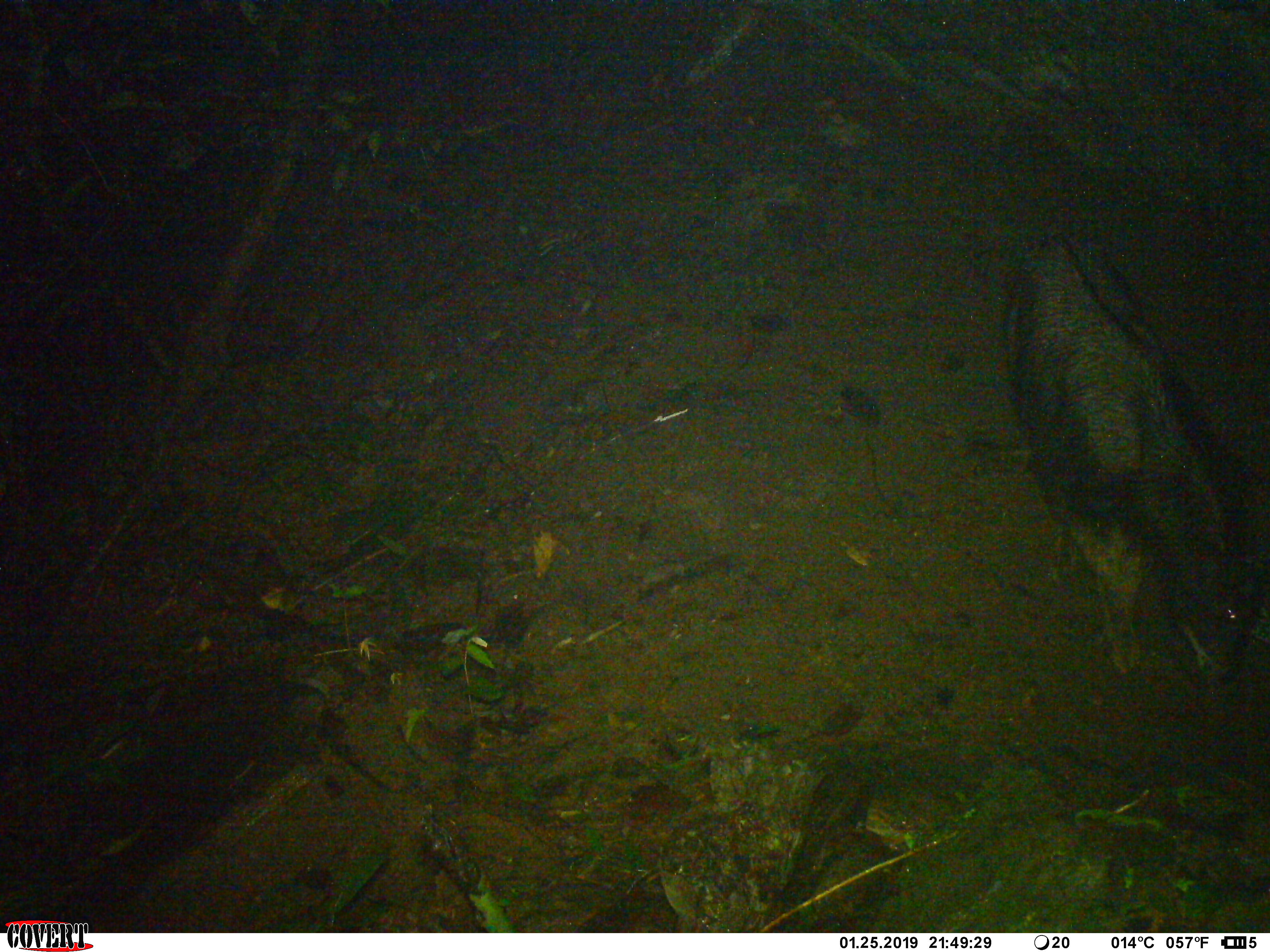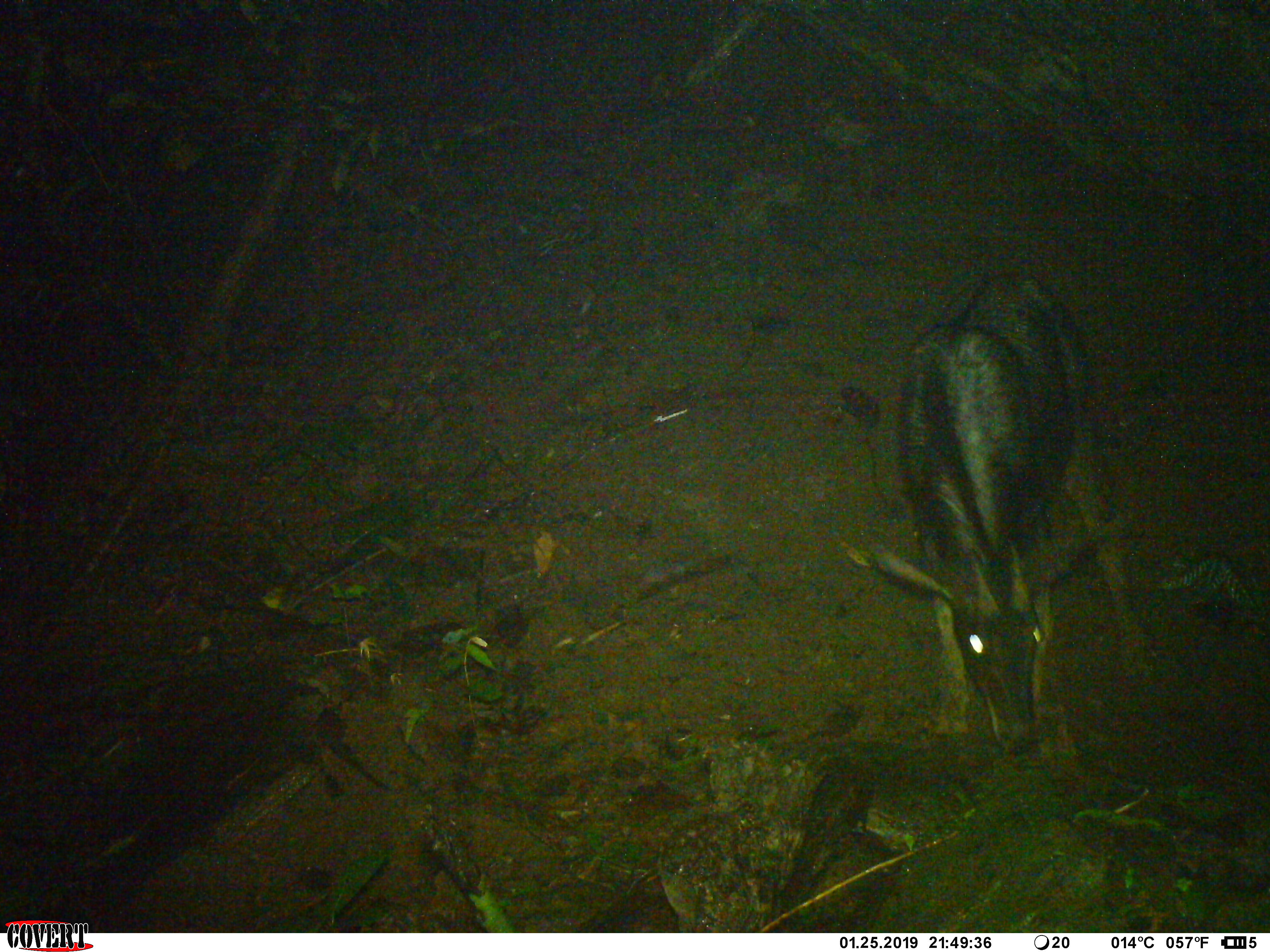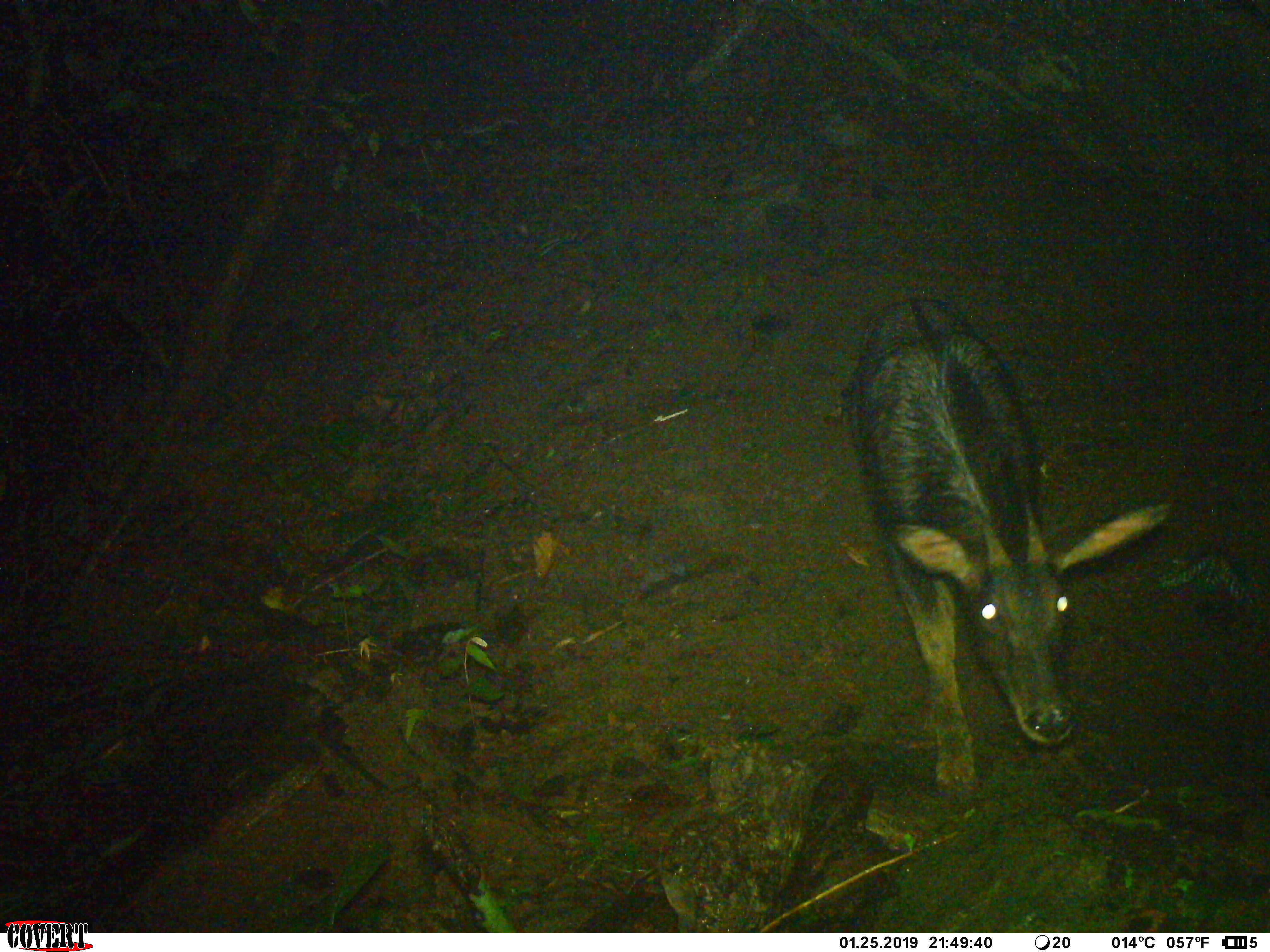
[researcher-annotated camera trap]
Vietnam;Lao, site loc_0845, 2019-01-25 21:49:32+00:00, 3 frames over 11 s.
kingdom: Animalia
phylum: Chordata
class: Mammalia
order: Artiodactyla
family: Bovidae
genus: Capricornis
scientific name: Capricornis sumatraensis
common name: chinese serow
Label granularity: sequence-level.